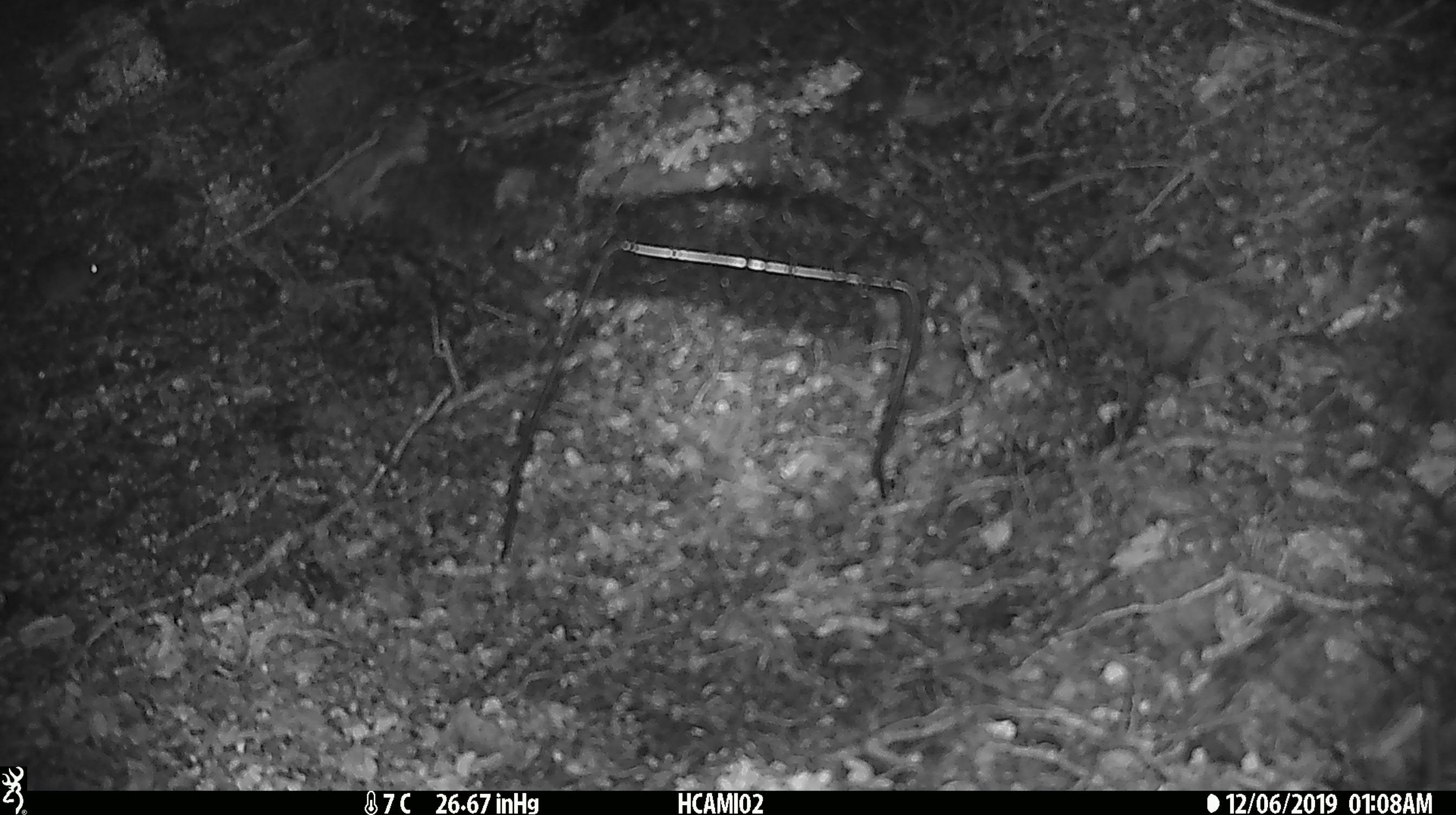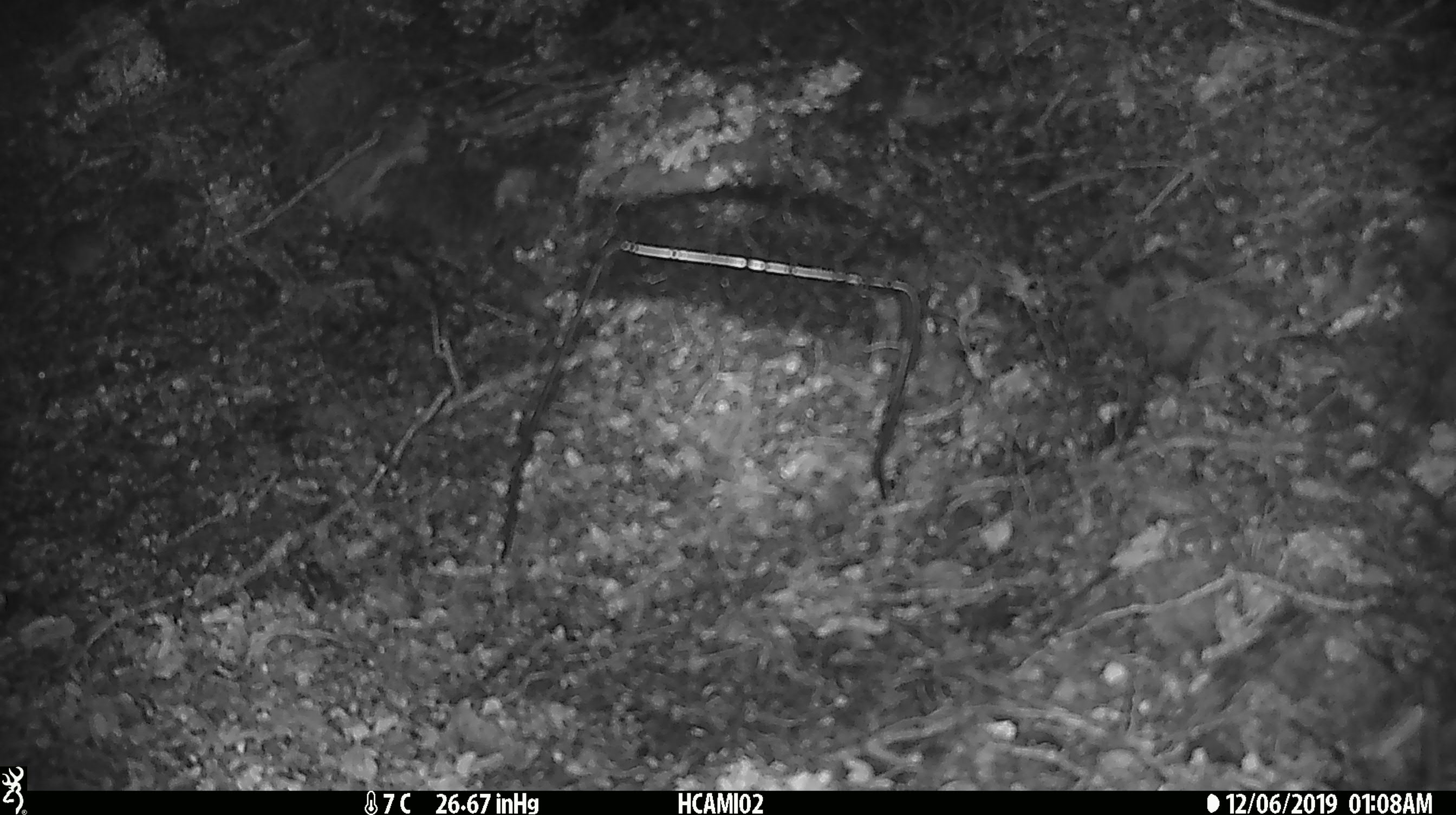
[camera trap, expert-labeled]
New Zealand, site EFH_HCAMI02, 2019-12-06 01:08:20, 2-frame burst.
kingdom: Animalia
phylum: Chordata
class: Mammalia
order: Rodentia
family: Muridae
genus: Mus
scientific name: Mus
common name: mouse